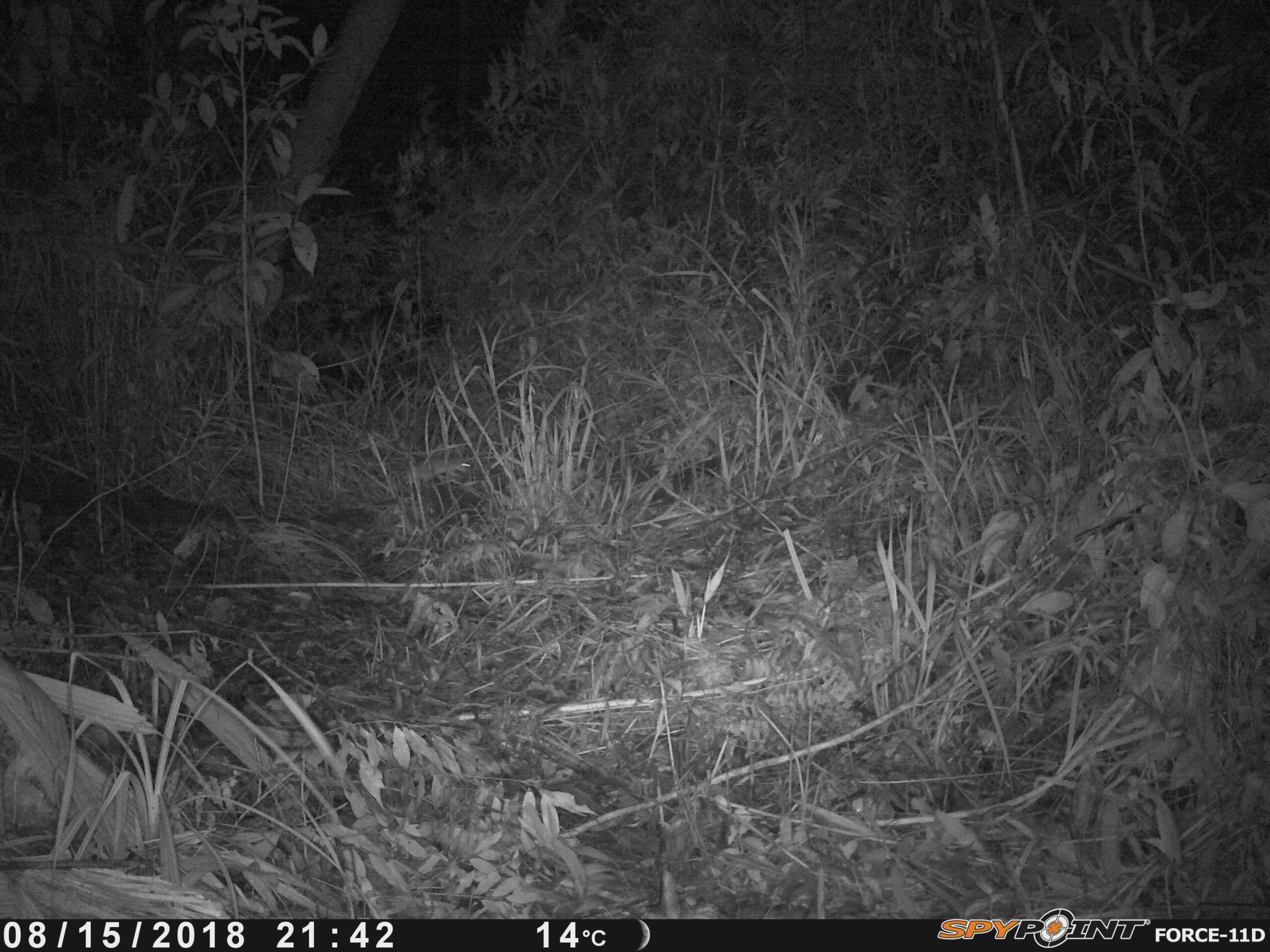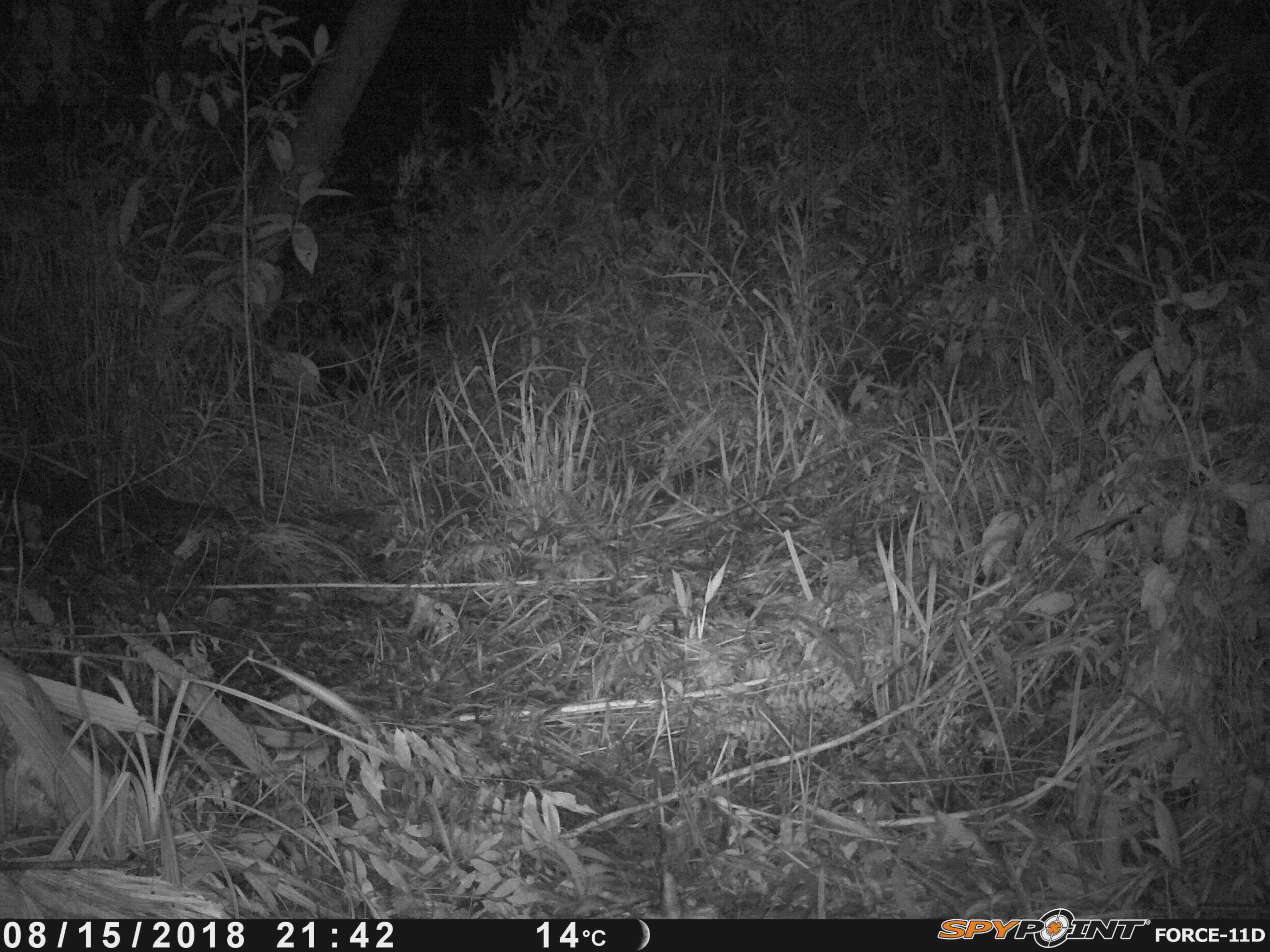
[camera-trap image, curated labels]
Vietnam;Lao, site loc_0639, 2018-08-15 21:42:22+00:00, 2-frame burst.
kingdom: Animalia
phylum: Chordata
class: Mammalia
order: Rodentia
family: Muridae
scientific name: Muridae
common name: old-world mice and rats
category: unidentified murid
Unidentified murid (old-world mice and rats) (Muridae). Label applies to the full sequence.